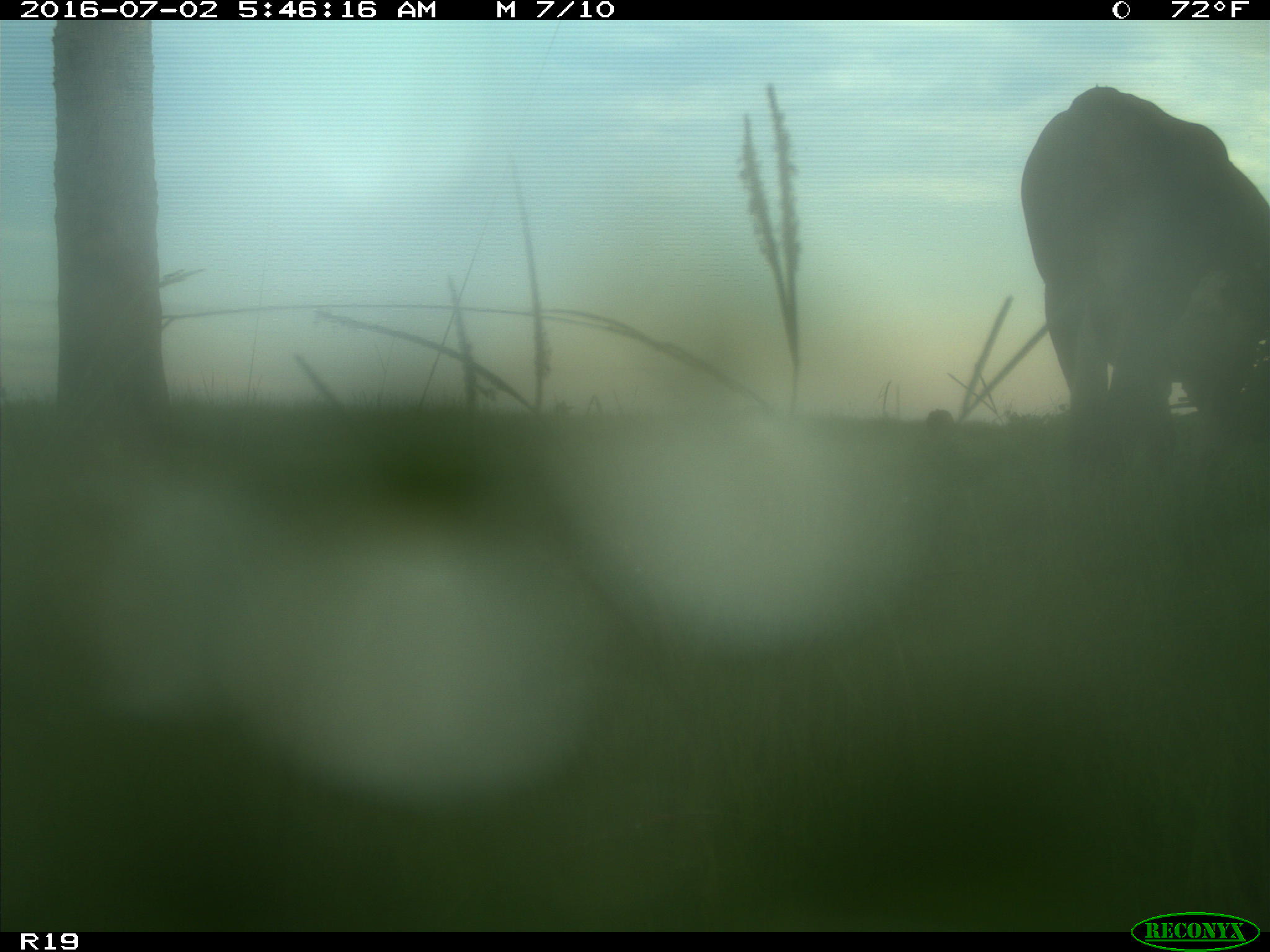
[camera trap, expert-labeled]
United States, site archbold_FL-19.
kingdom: Animalia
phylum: Chordata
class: Mammalia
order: Artiodactyla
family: Bovidae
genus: Bos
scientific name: Bos taurus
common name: domestic cow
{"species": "Bos taurus (domestic cow)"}